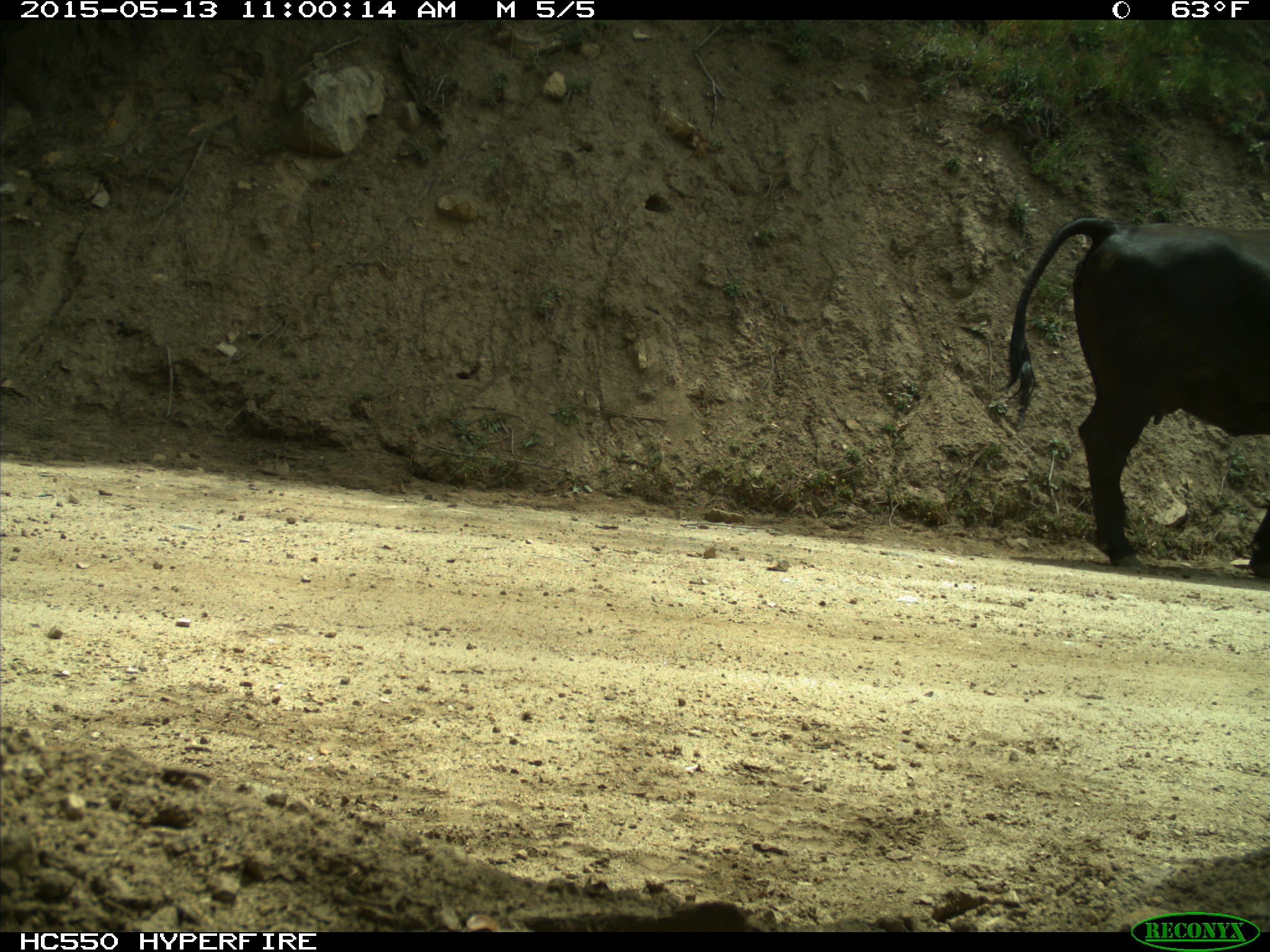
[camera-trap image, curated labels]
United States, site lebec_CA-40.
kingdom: Animalia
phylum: Chordata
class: Mammalia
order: Artiodactyla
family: Bovidae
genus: Bos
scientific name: Bos taurus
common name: domestic cow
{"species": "Bos taurus (domestic cow)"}